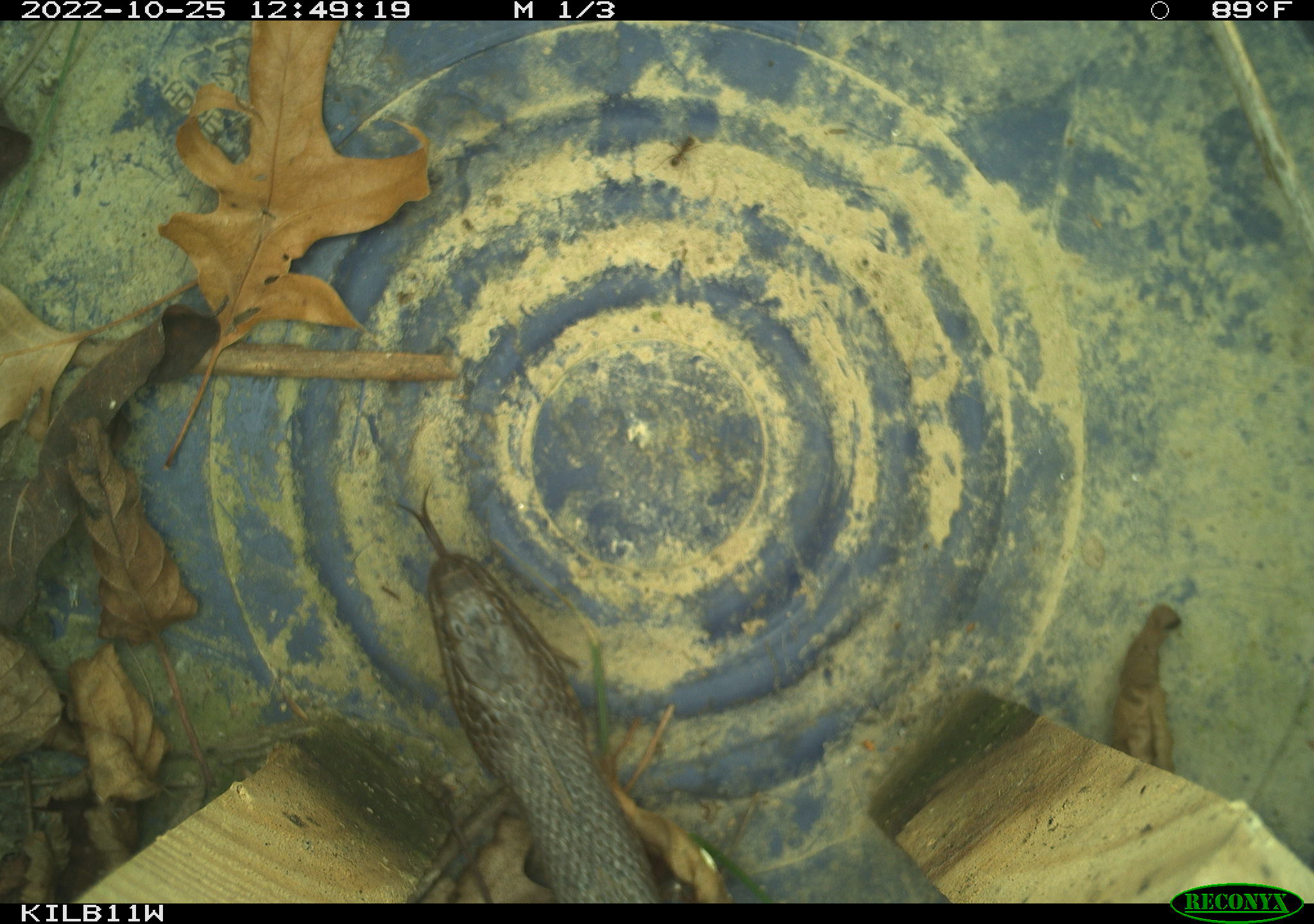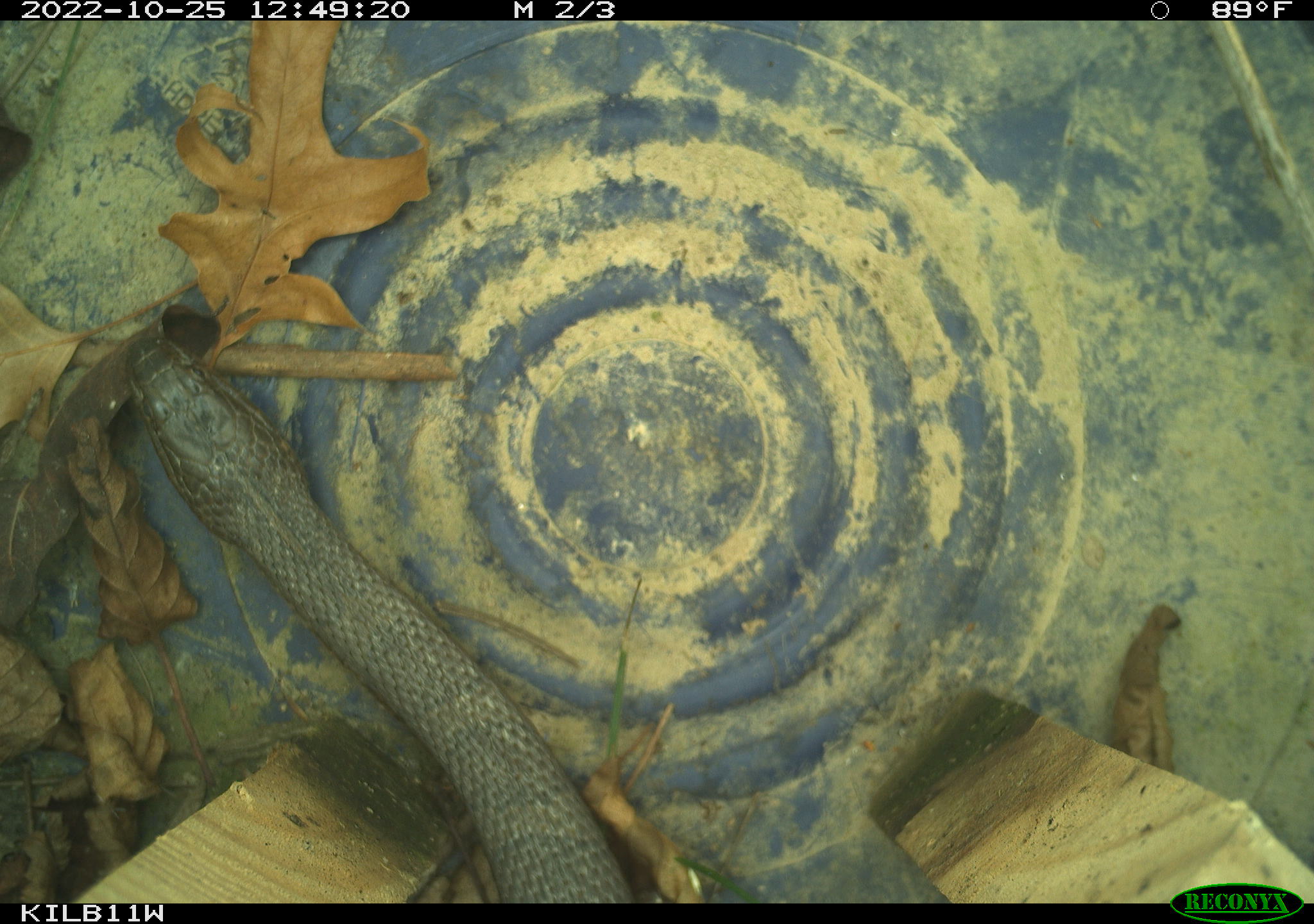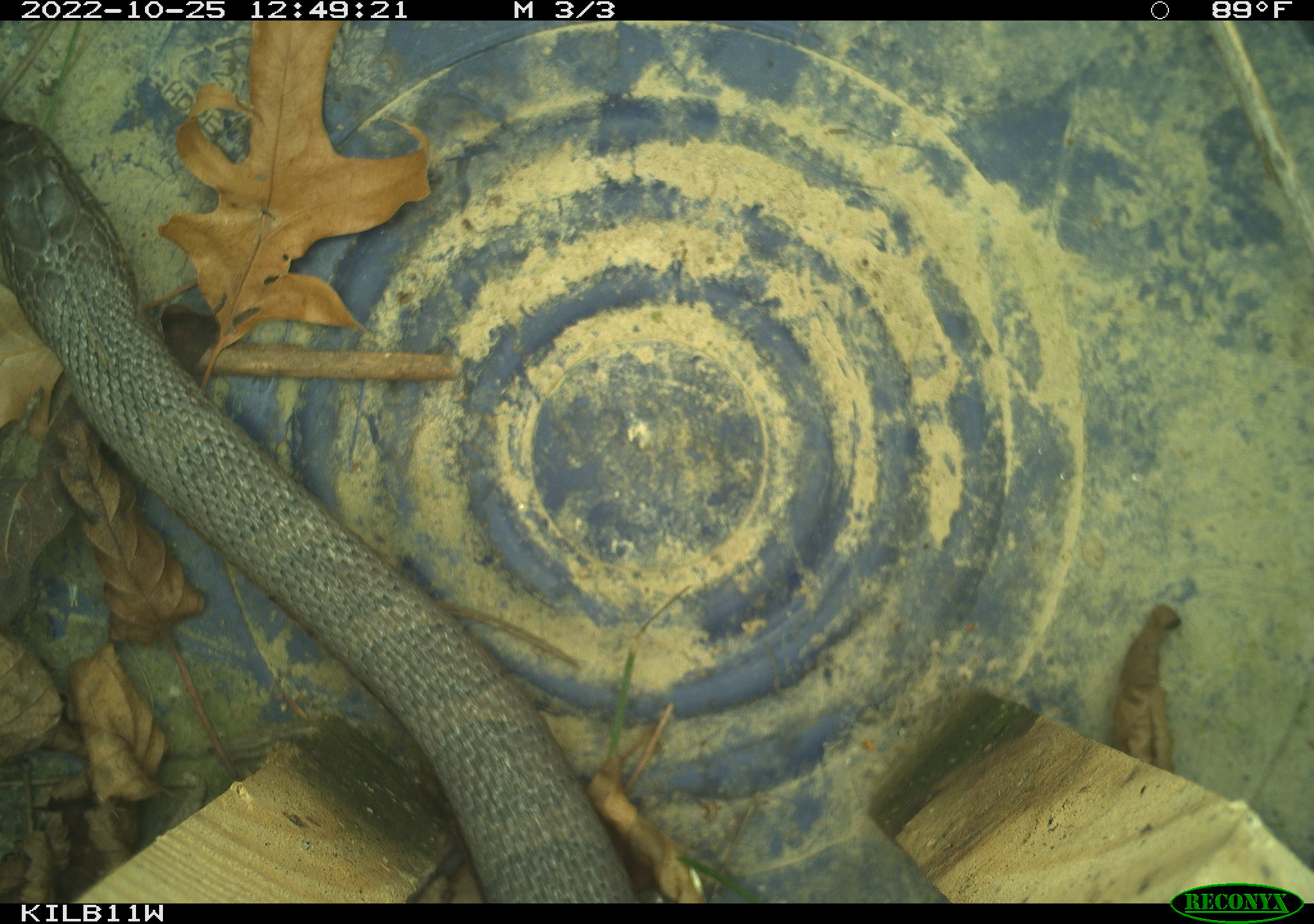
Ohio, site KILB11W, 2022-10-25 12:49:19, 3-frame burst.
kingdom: Animalia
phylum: Chordata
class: Reptilia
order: Squamata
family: Colubridae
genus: Nerodia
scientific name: Nerodia sipedon sipedon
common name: northern watersnake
Northern watersnake (Nerodia sipedon sipedon).